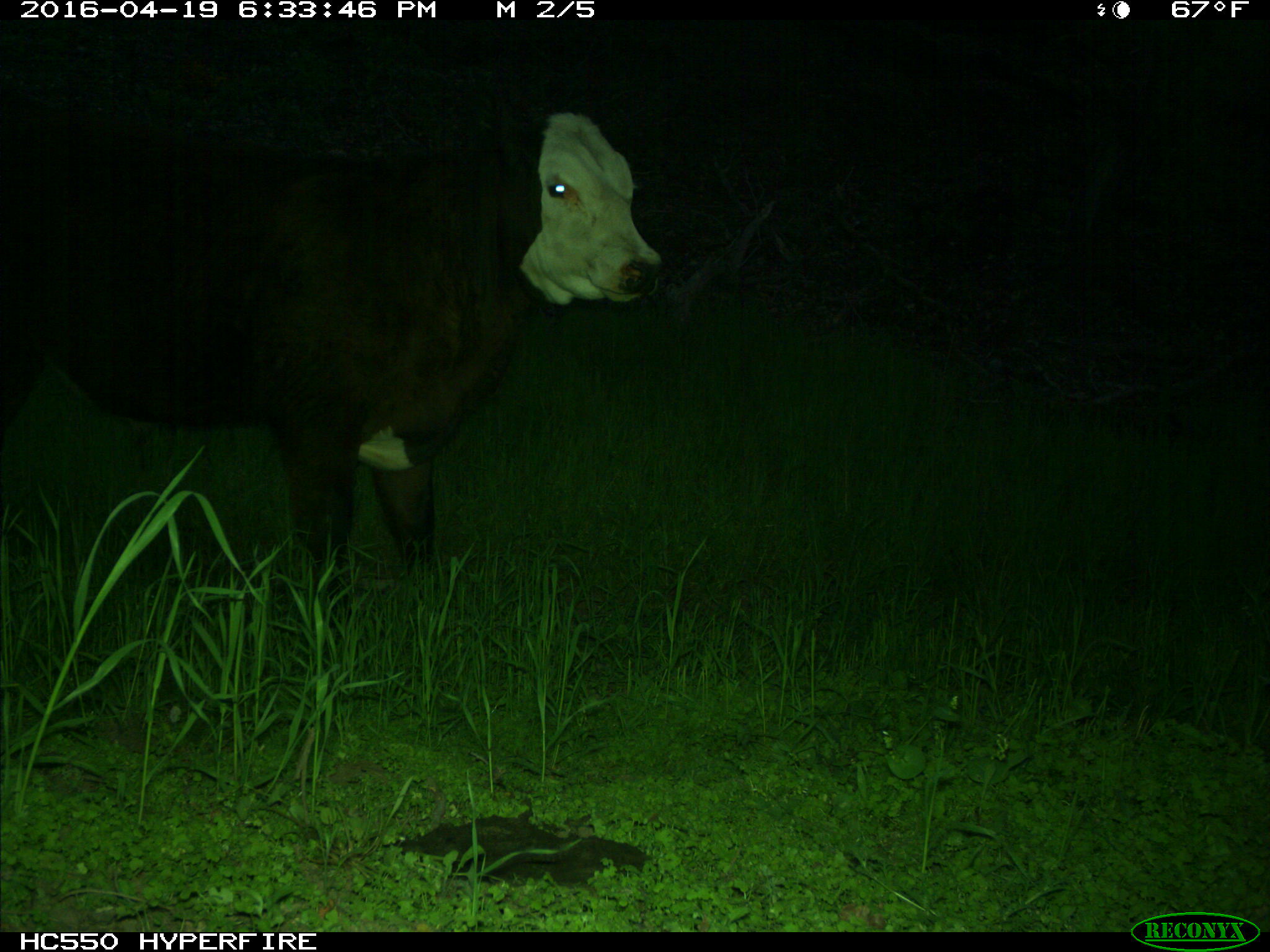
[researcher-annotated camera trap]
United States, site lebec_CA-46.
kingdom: Animalia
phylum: Chordata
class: Mammalia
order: Artiodactyla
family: Bovidae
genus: Bos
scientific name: Bos taurus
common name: domestic cow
Bos taurus (domestic cow).